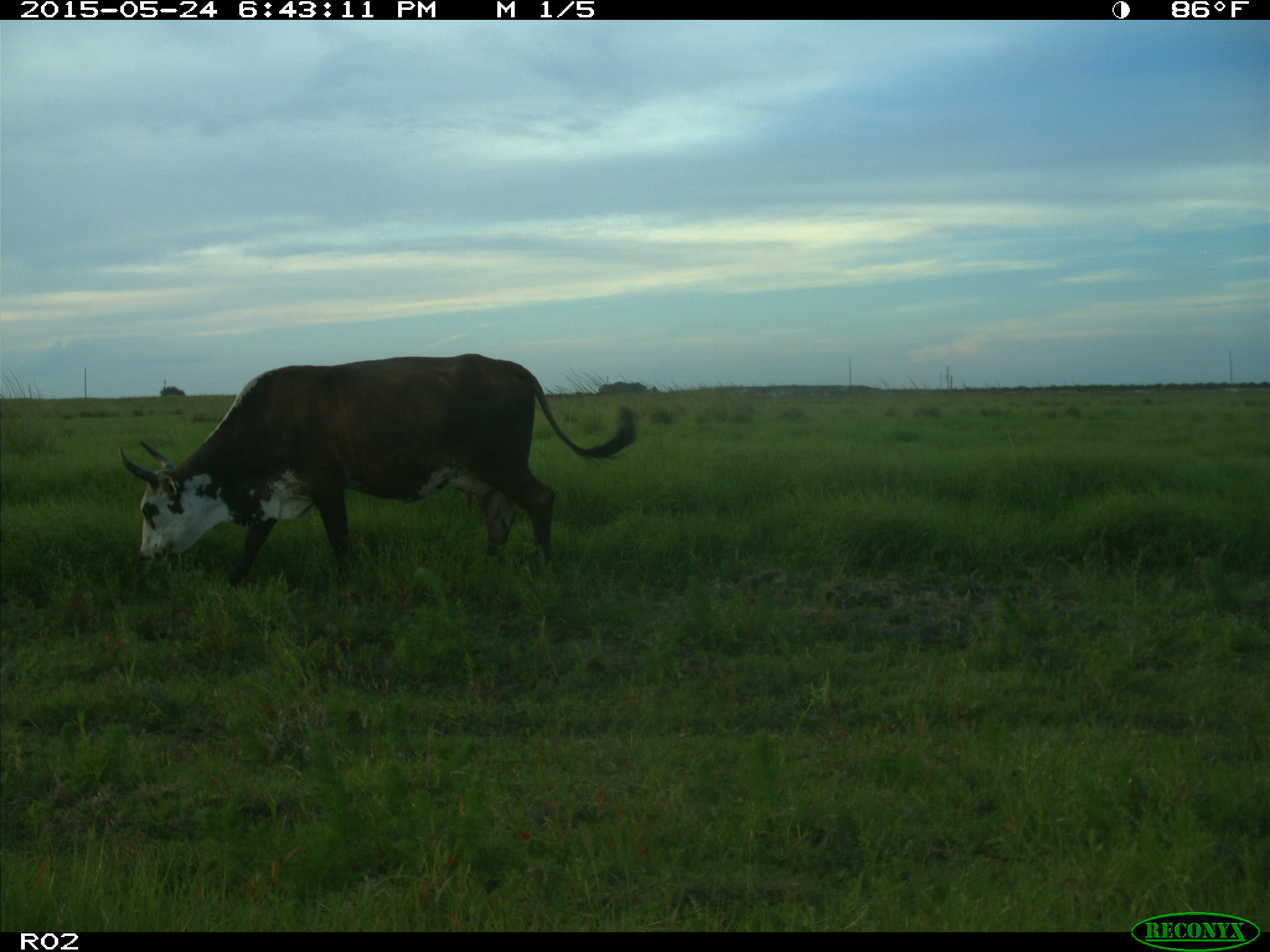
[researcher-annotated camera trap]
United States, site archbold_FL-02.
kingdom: Animalia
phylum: Chordata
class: Mammalia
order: Artiodactyla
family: Bovidae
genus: Bos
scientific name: Bos taurus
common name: domestic cow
Bos taurus (domestic cow).